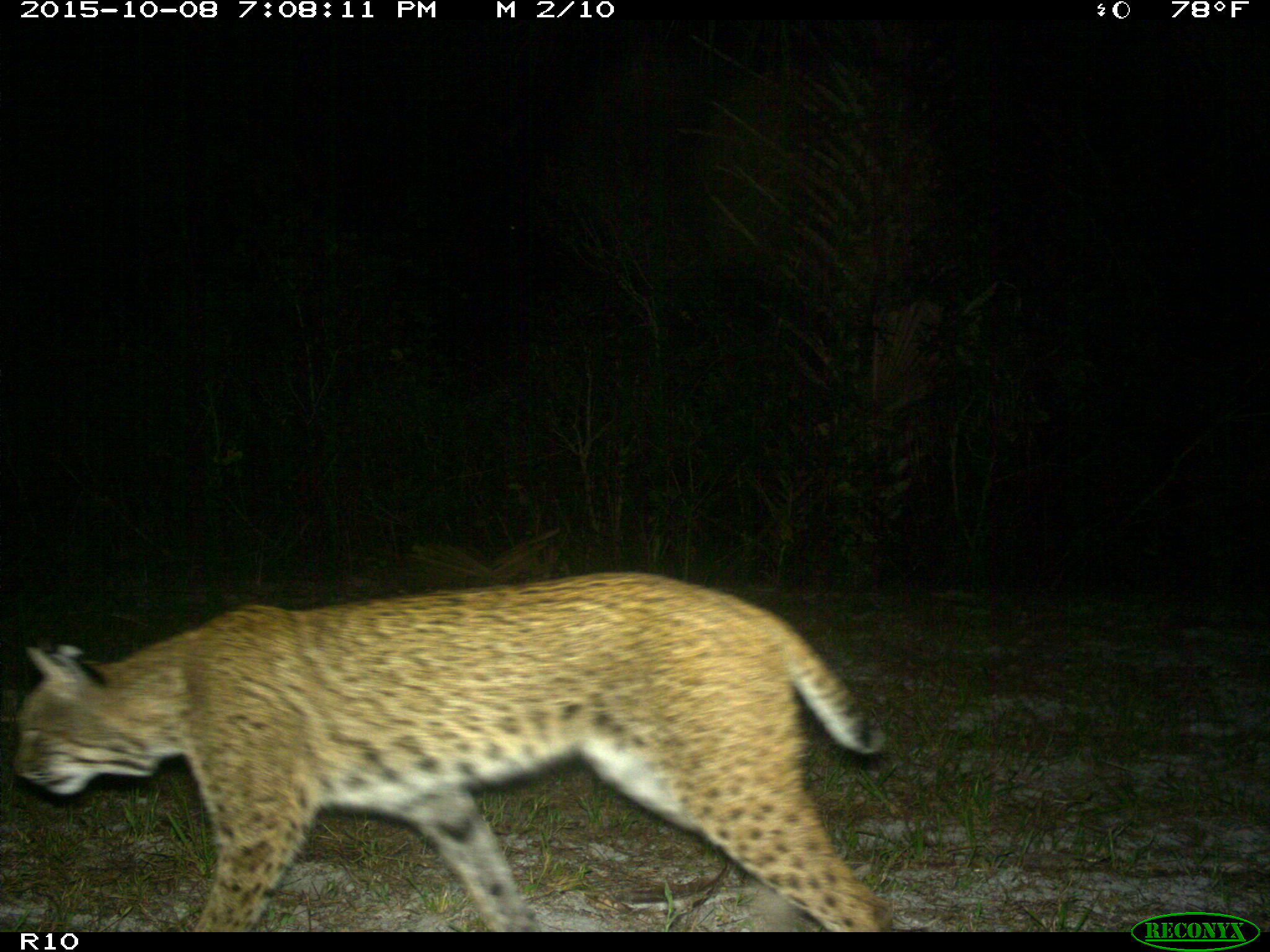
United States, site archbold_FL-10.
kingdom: Animalia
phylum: Chordata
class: Mammalia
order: Carnivora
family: Felidae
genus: Lynx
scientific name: Lynx rufus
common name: bobcat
Lynx rufus (bobcat).